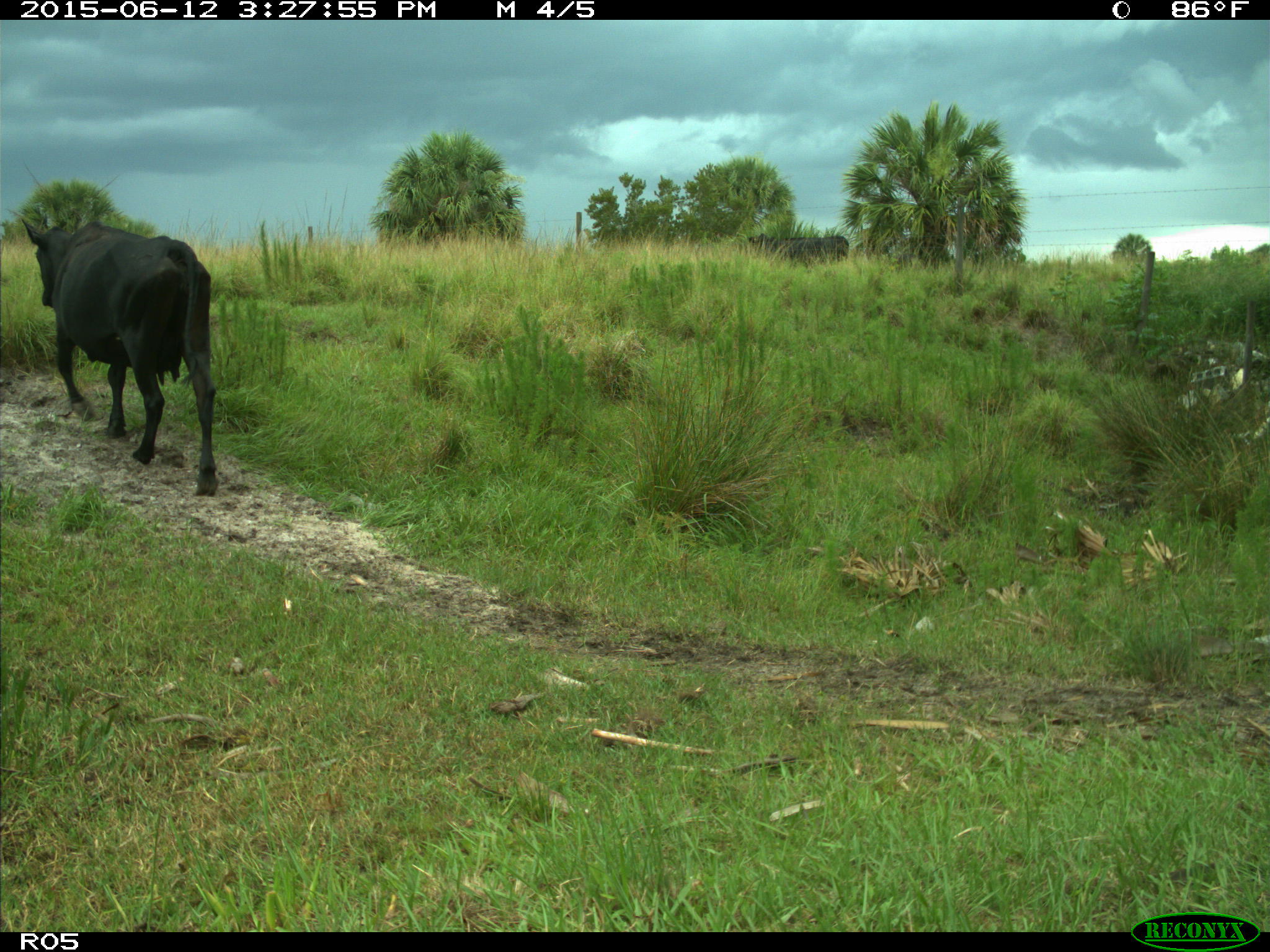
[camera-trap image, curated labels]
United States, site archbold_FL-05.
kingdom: Animalia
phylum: Chordata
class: Mammalia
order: Artiodactyla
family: Bovidae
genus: Bos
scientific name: Bos taurus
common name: domestic cow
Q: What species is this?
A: Bos taurus (domestic cow).